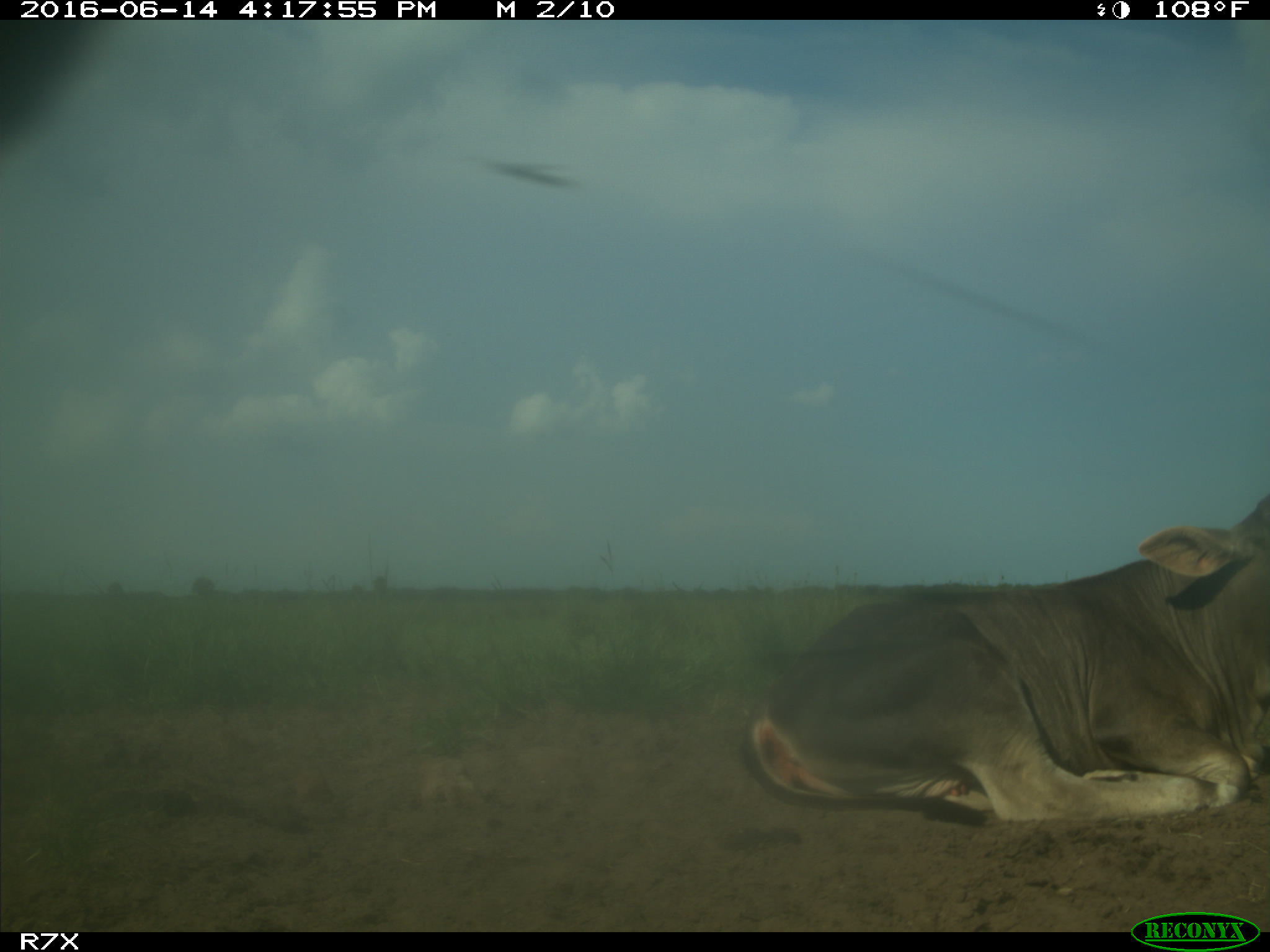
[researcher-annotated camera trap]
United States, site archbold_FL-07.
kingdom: Animalia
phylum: Chordata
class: Mammalia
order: Artiodactyla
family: Bovidae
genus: Bos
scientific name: Bos taurus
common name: domestic cow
Bos taurus (domestic cow).